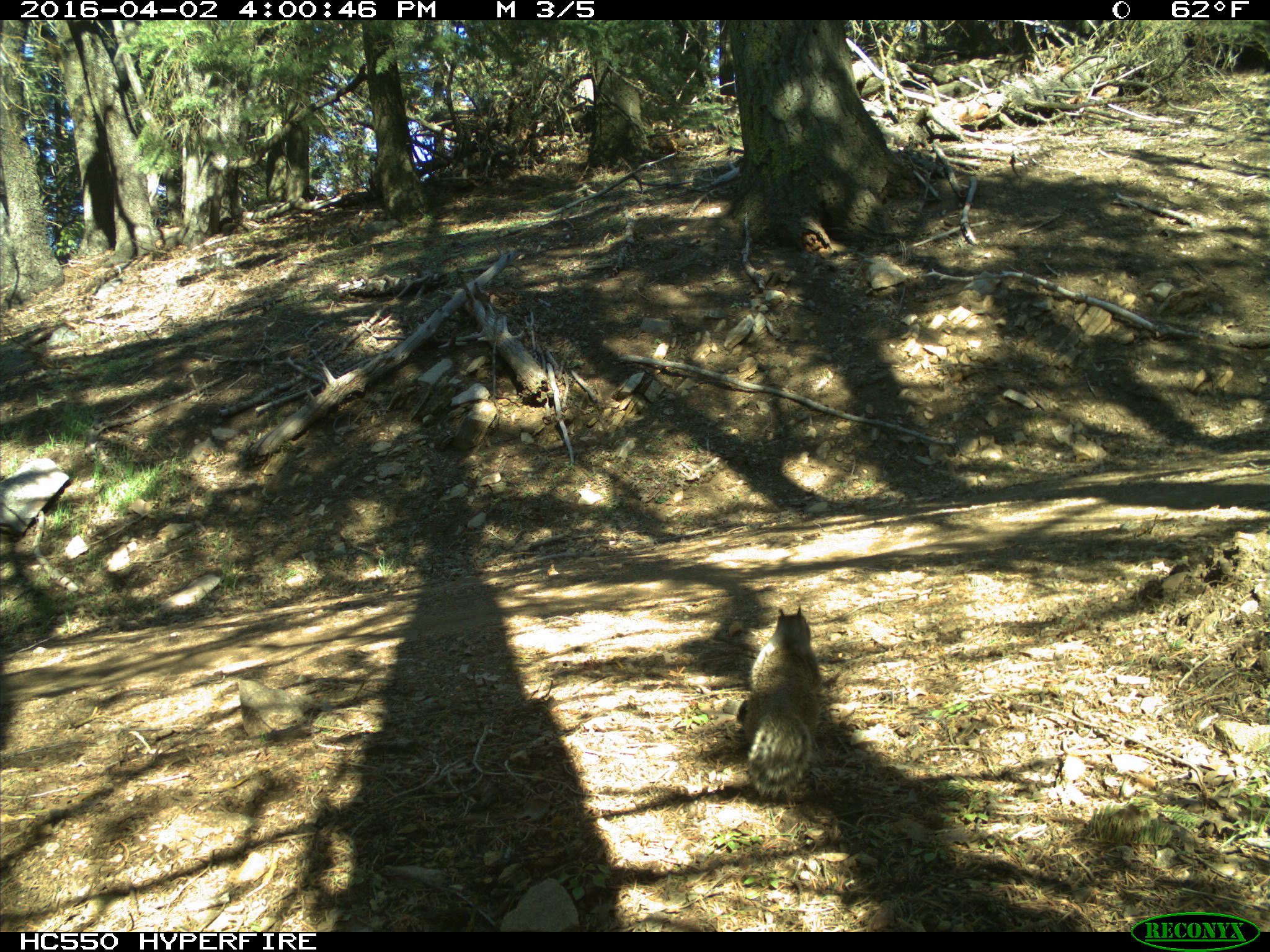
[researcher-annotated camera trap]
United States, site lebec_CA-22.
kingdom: Animalia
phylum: Chordata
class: Mammalia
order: Rodentia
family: Sciuridae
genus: Otospermophilus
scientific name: Otospermophilus beecheyi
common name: california ground squirrel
Otospermophilus beecheyi (california ground squirrel).